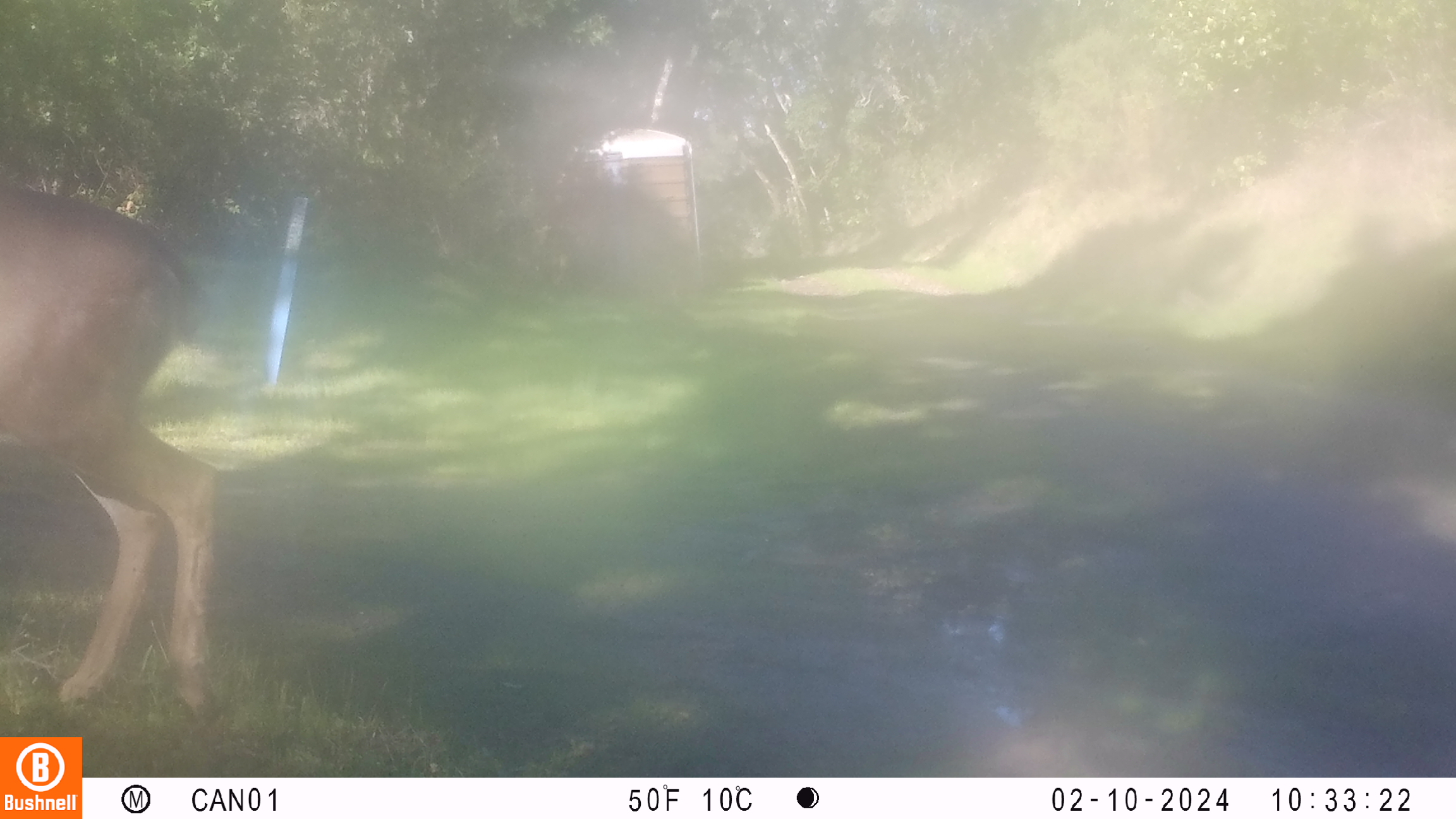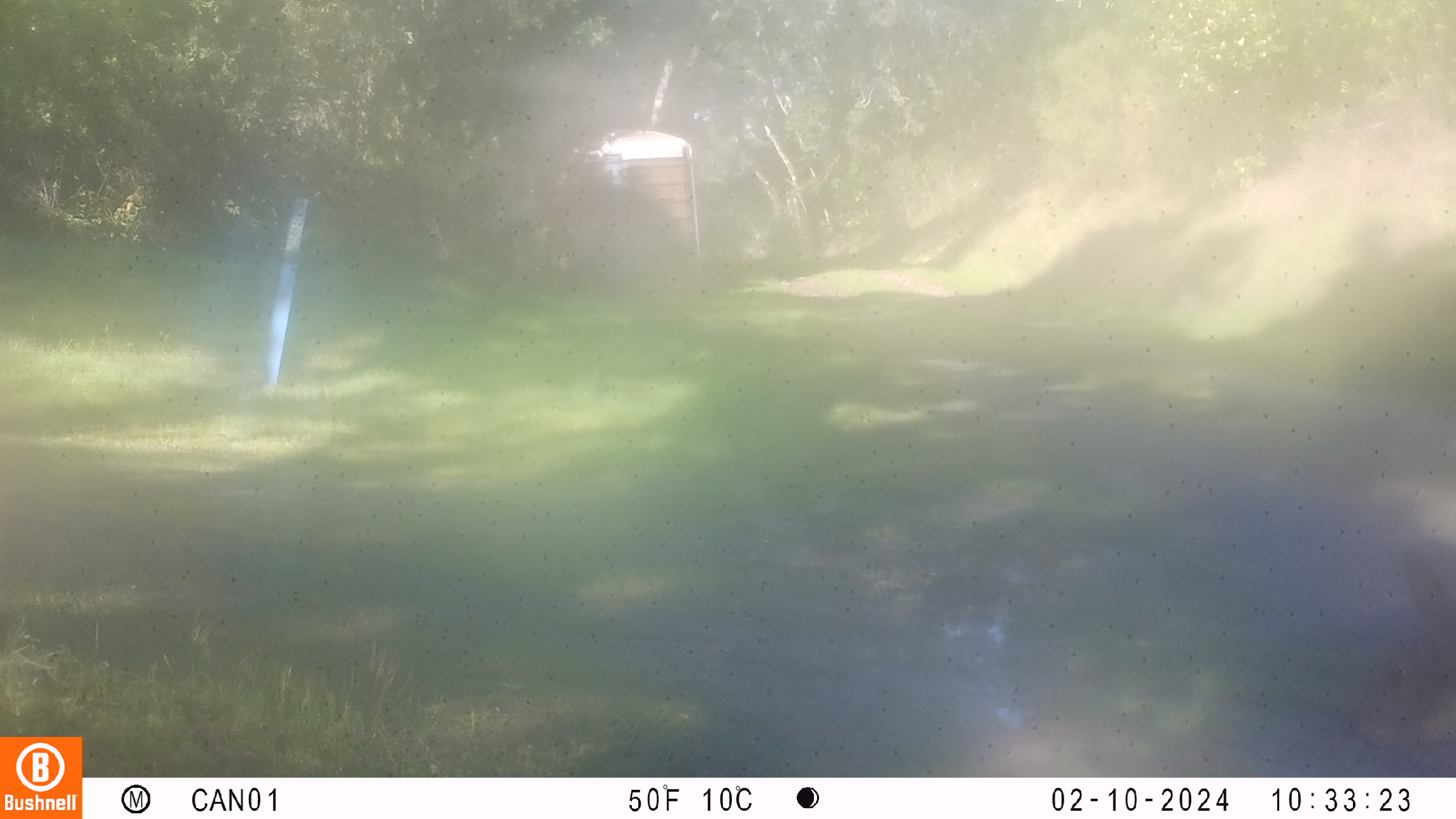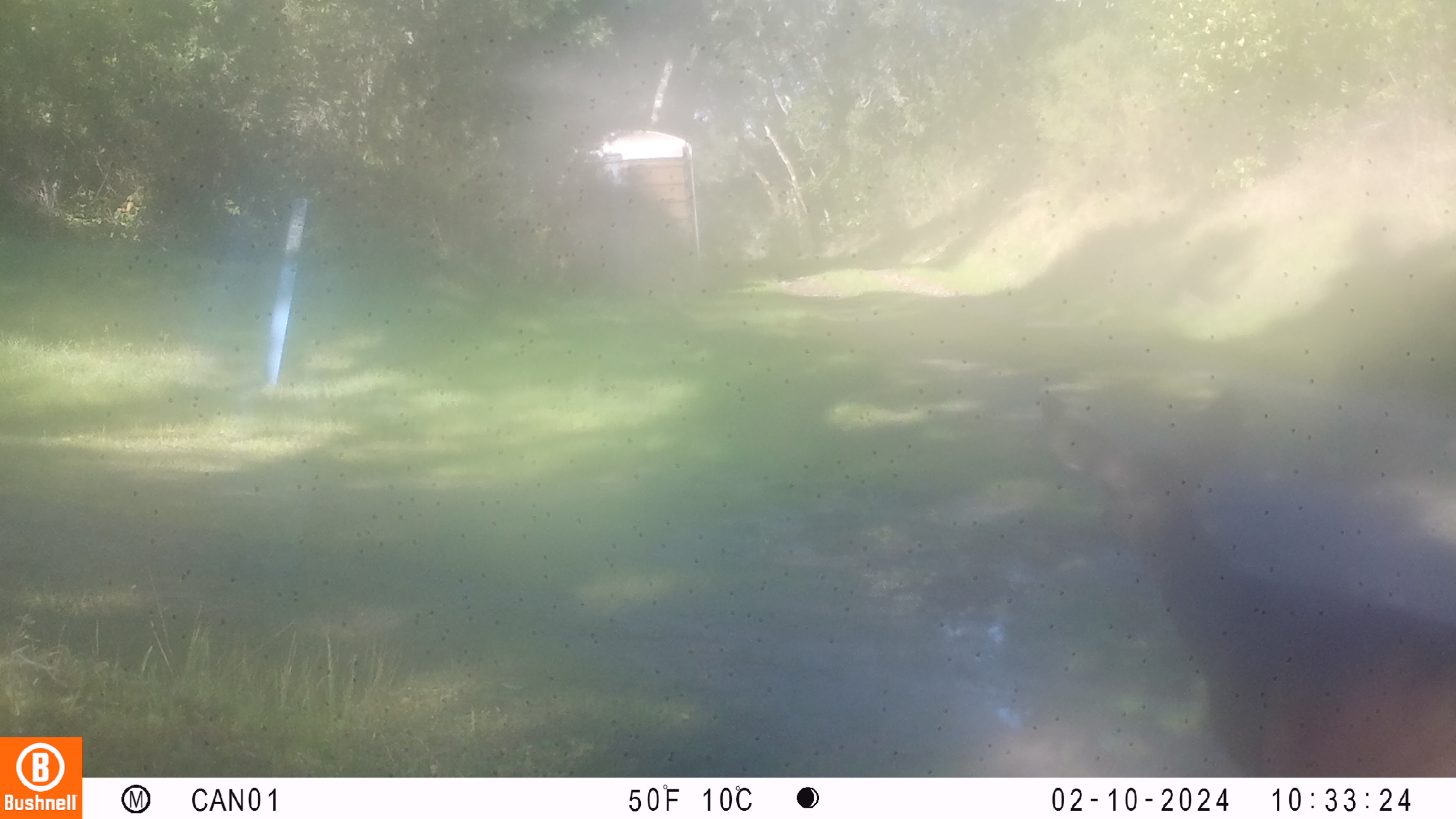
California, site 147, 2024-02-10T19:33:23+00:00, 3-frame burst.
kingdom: Animalia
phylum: Chordata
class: Mammalia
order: Artiodactyla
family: Cervidae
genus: Odocoileus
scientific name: Odocoileus hemionus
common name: mule deer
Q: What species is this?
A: Mule deer (Odocoileus hemionus).